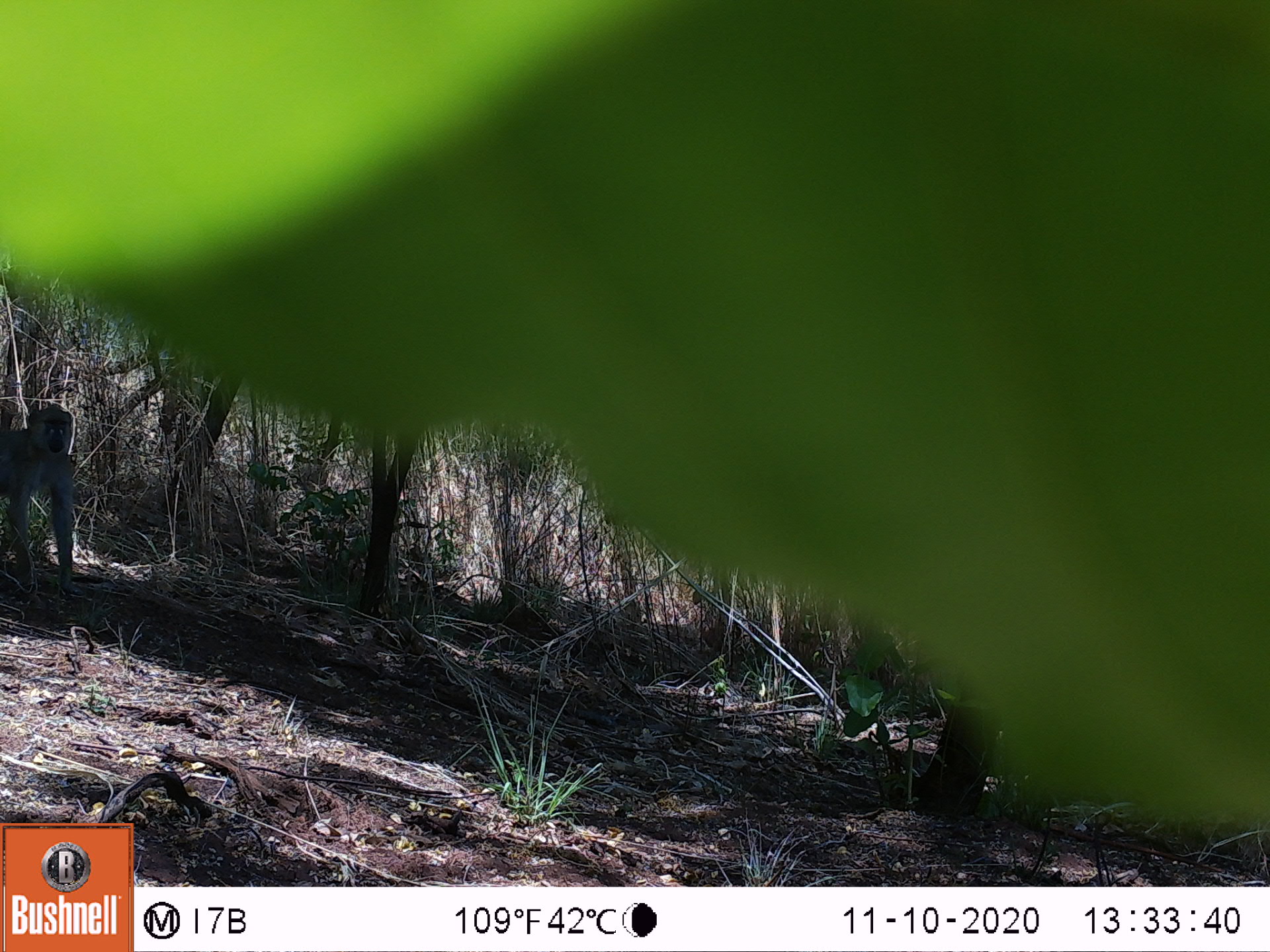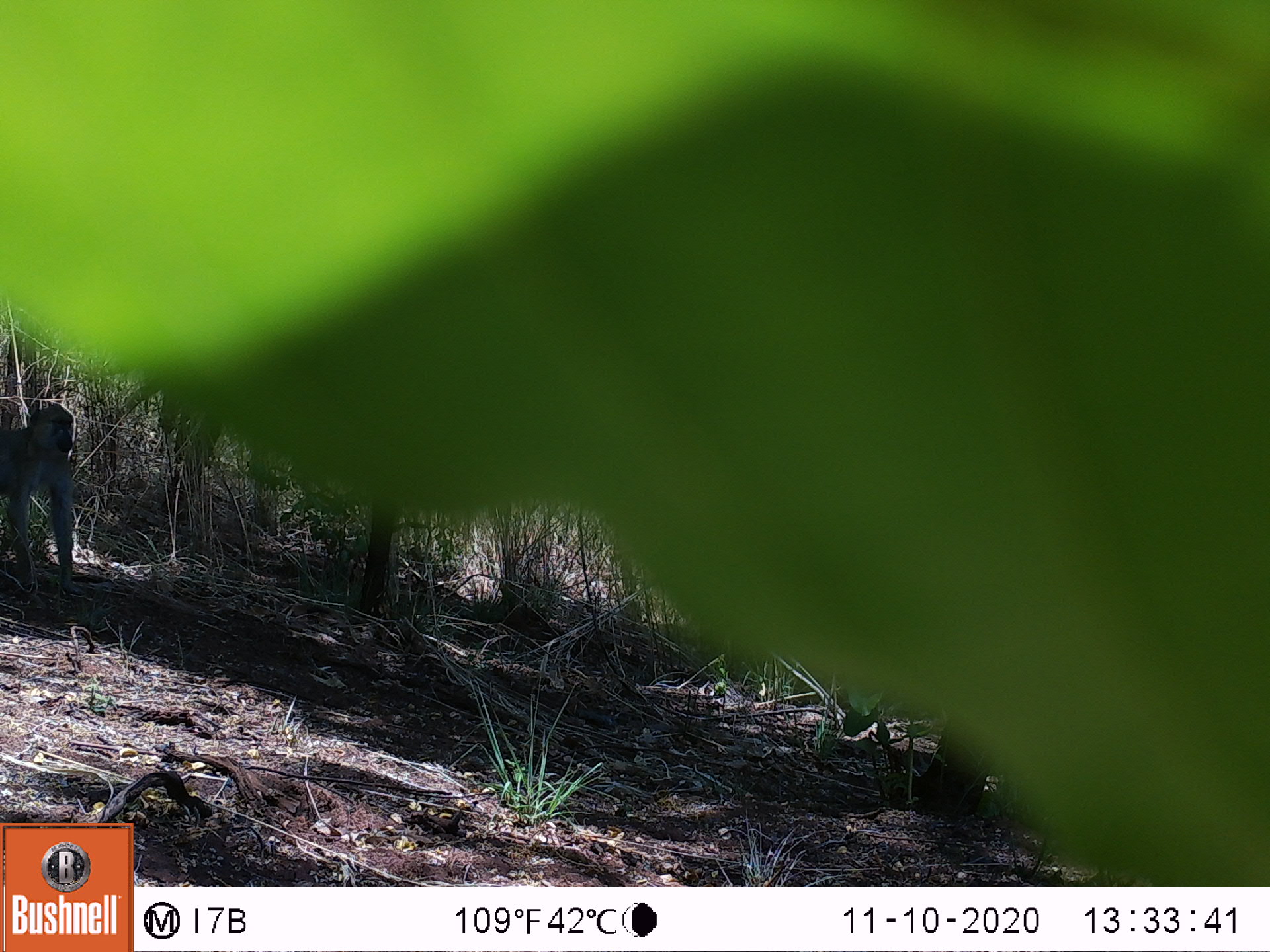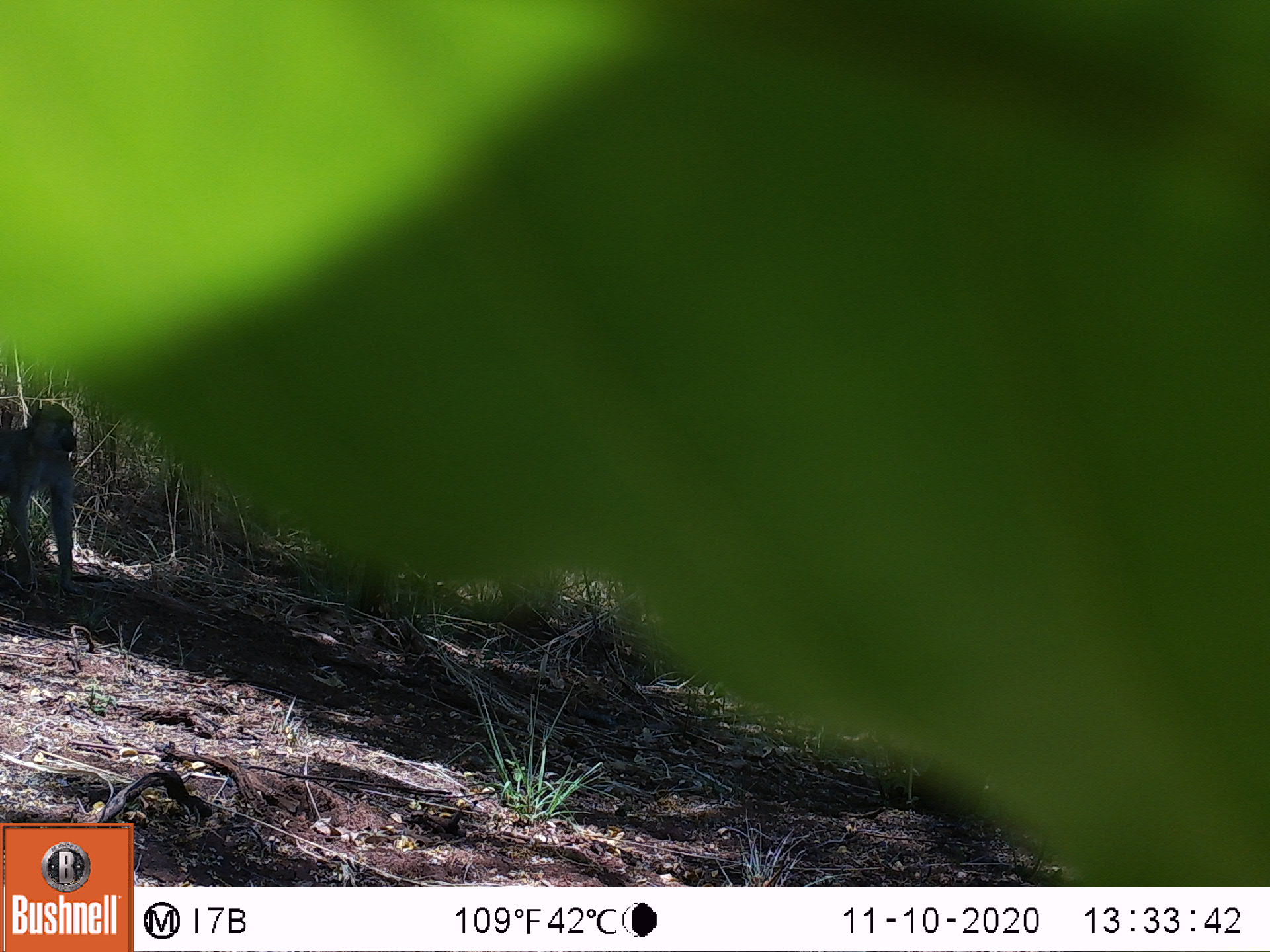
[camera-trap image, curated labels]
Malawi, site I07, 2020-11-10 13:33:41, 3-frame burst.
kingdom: Animalia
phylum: Chordata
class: Mammalia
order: Primates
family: Cercopithecidae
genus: Papio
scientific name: Papio cynocephalus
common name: yellow baboon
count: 1